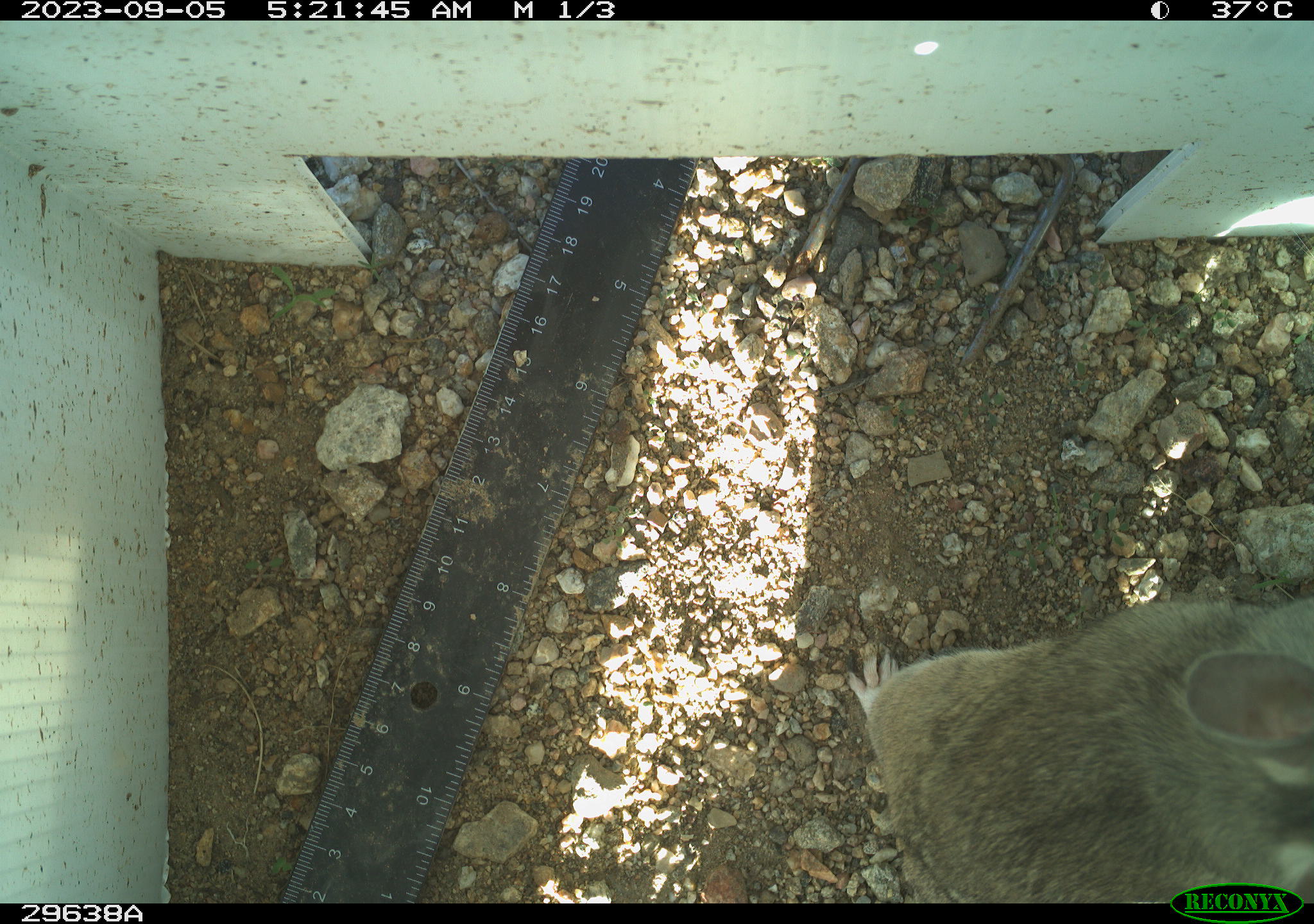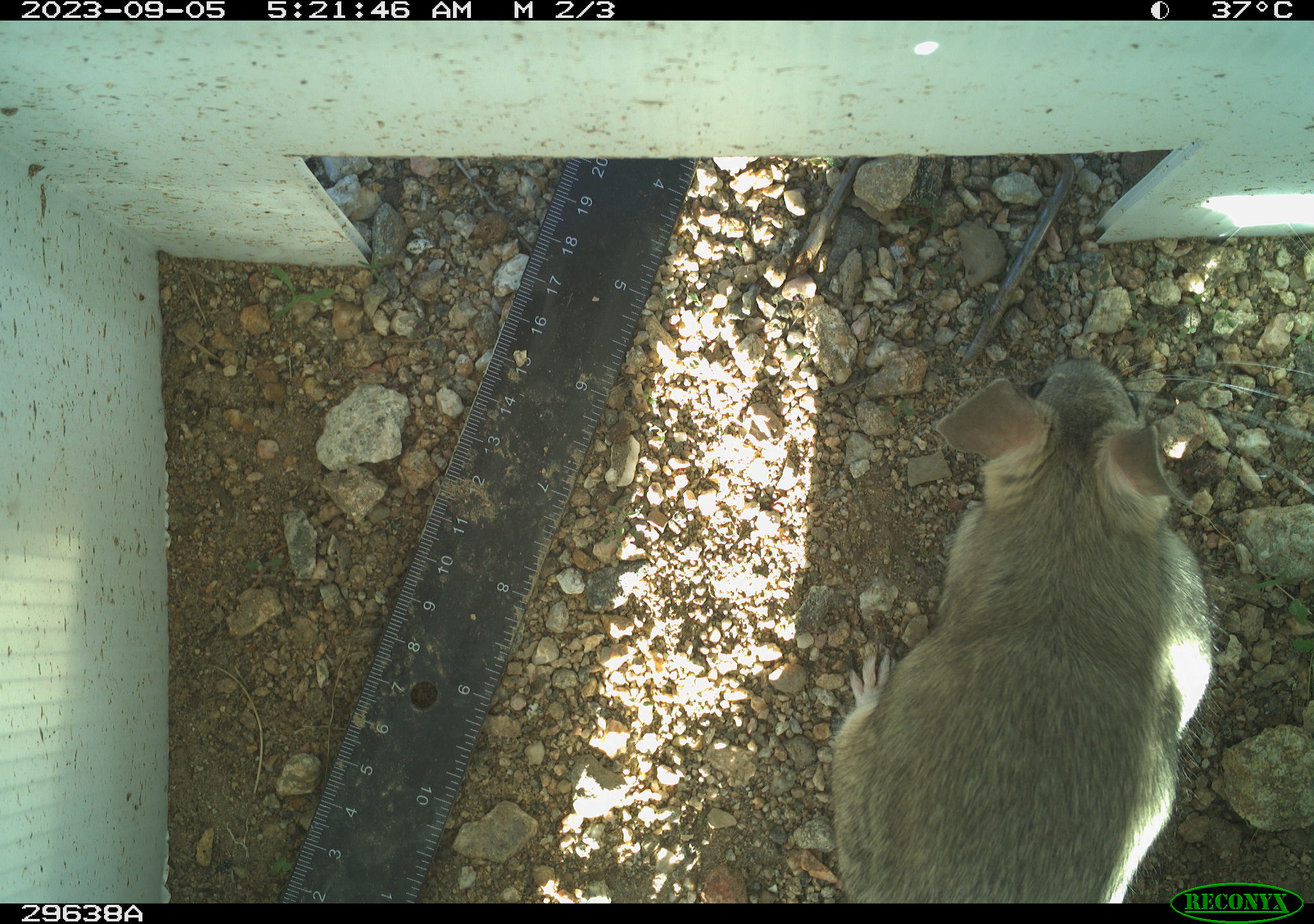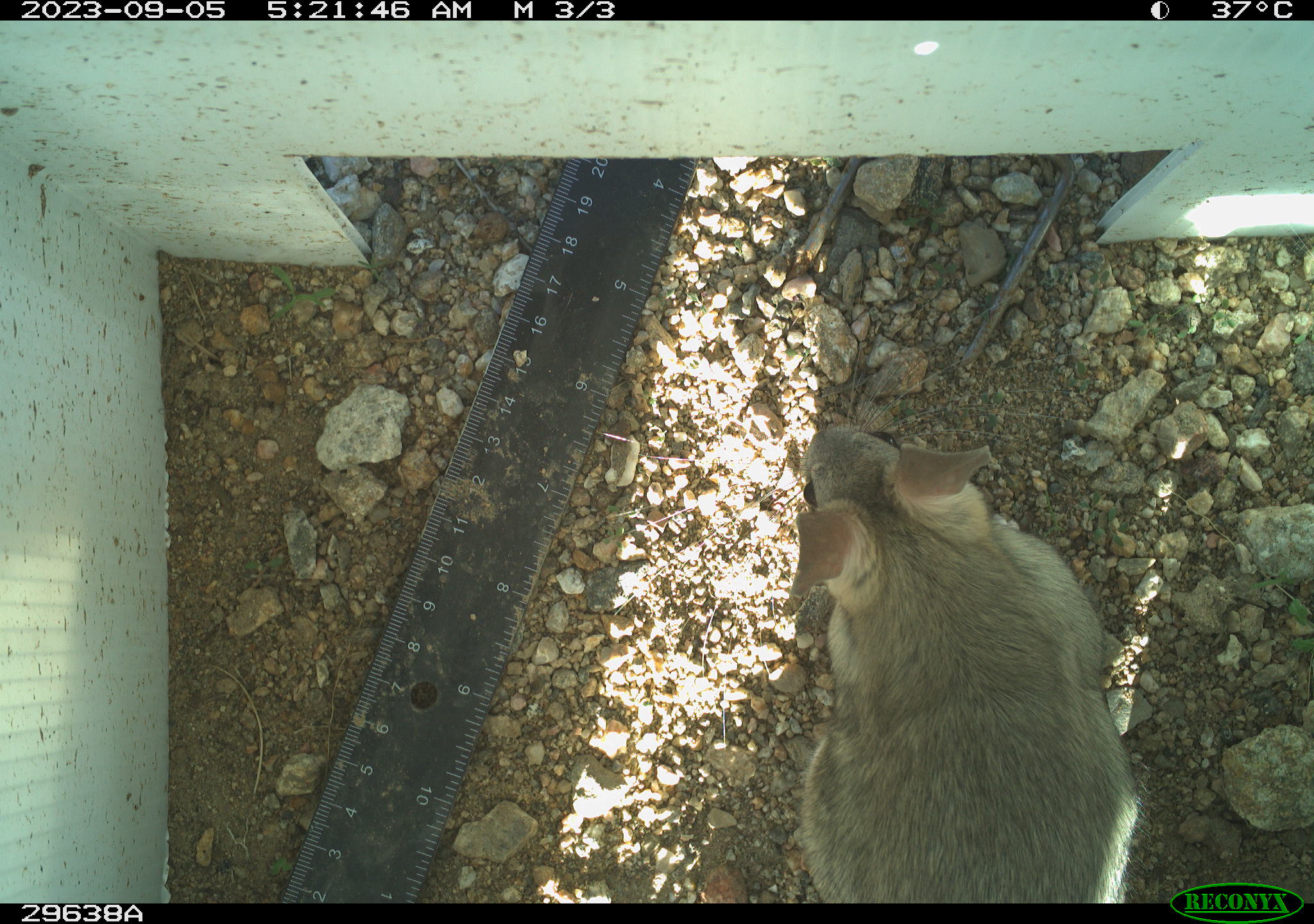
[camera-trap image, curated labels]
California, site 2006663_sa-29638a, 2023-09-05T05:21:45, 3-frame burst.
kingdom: Animalia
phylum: Chordata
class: Mammalia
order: Rodentia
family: Cricetidae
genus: Neotoma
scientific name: Neotoma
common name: pack rat or woodrat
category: neotoma species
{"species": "neotoma species (pack rat or woodrat) (Neotoma)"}